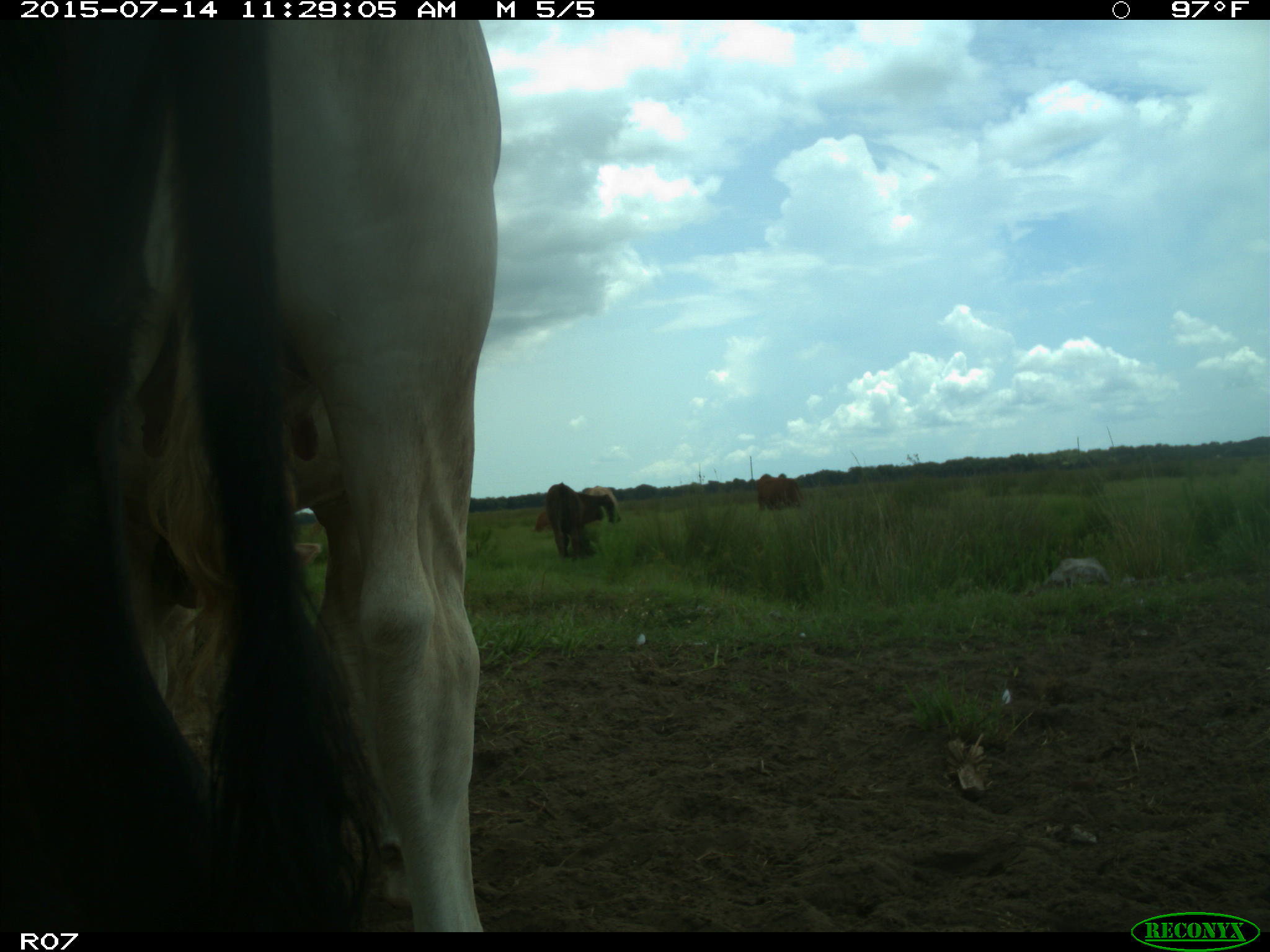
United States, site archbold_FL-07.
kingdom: Animalia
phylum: Chordata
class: Mammalia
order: Artiodactyla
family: Bovidae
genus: Bos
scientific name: Bos taurus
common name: domestic cow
Bos taurus (domestic cow).